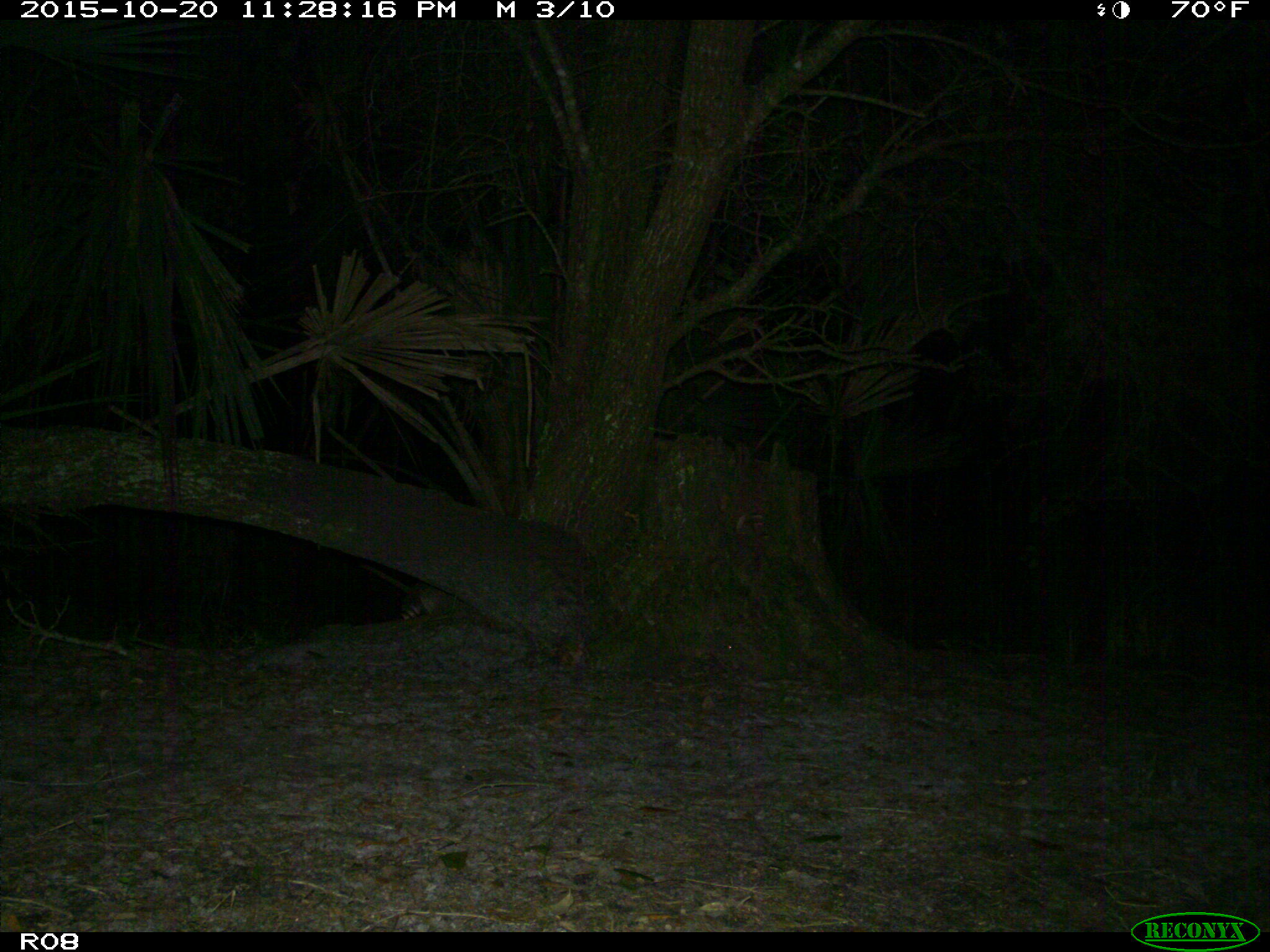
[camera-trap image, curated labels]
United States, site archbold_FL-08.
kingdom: Animalia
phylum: Chordata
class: Mammalia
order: Cingulata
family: Dasypodidae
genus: Dasypus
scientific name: Dasypus novemcinctus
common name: nine-banded armadillo